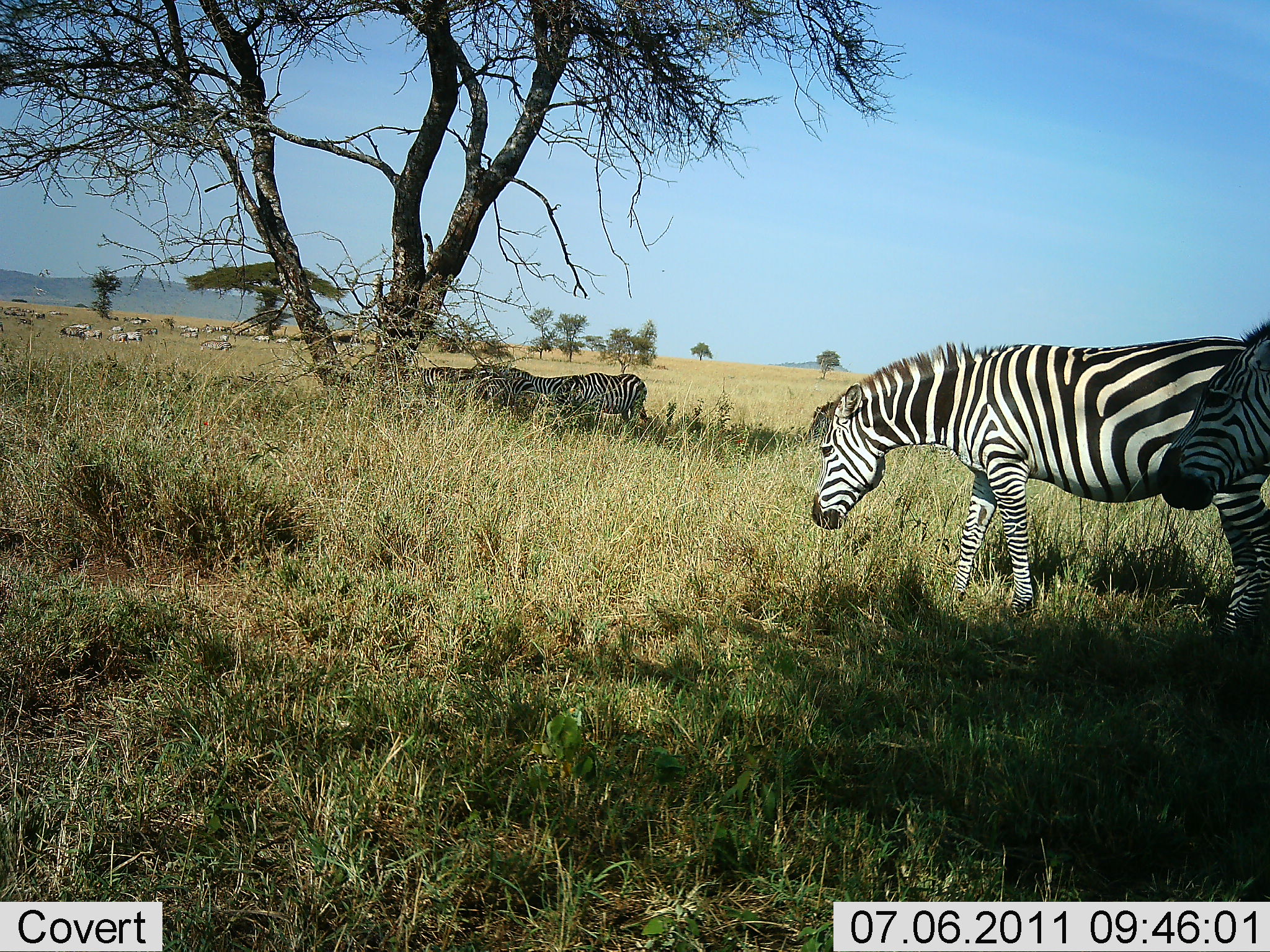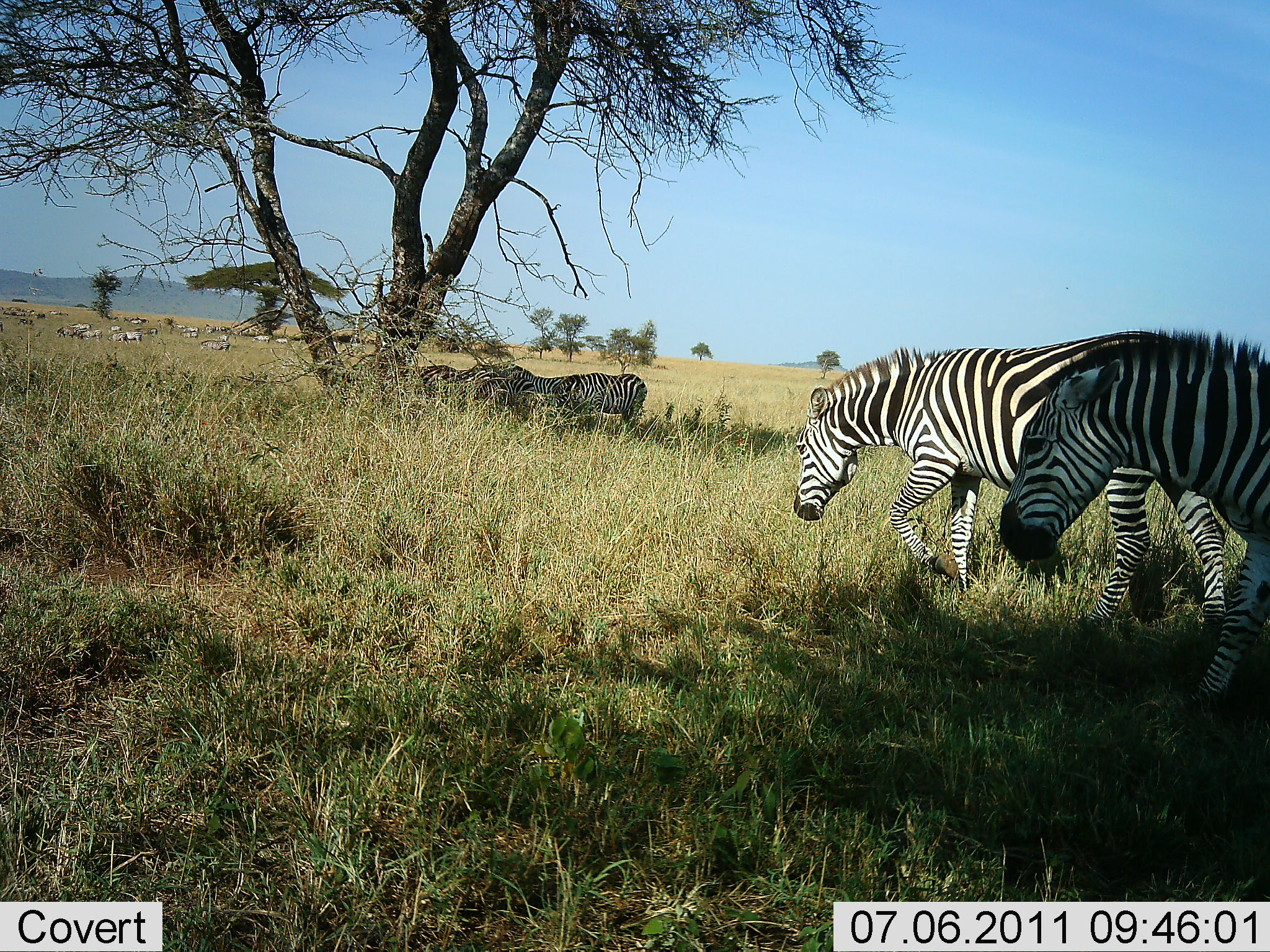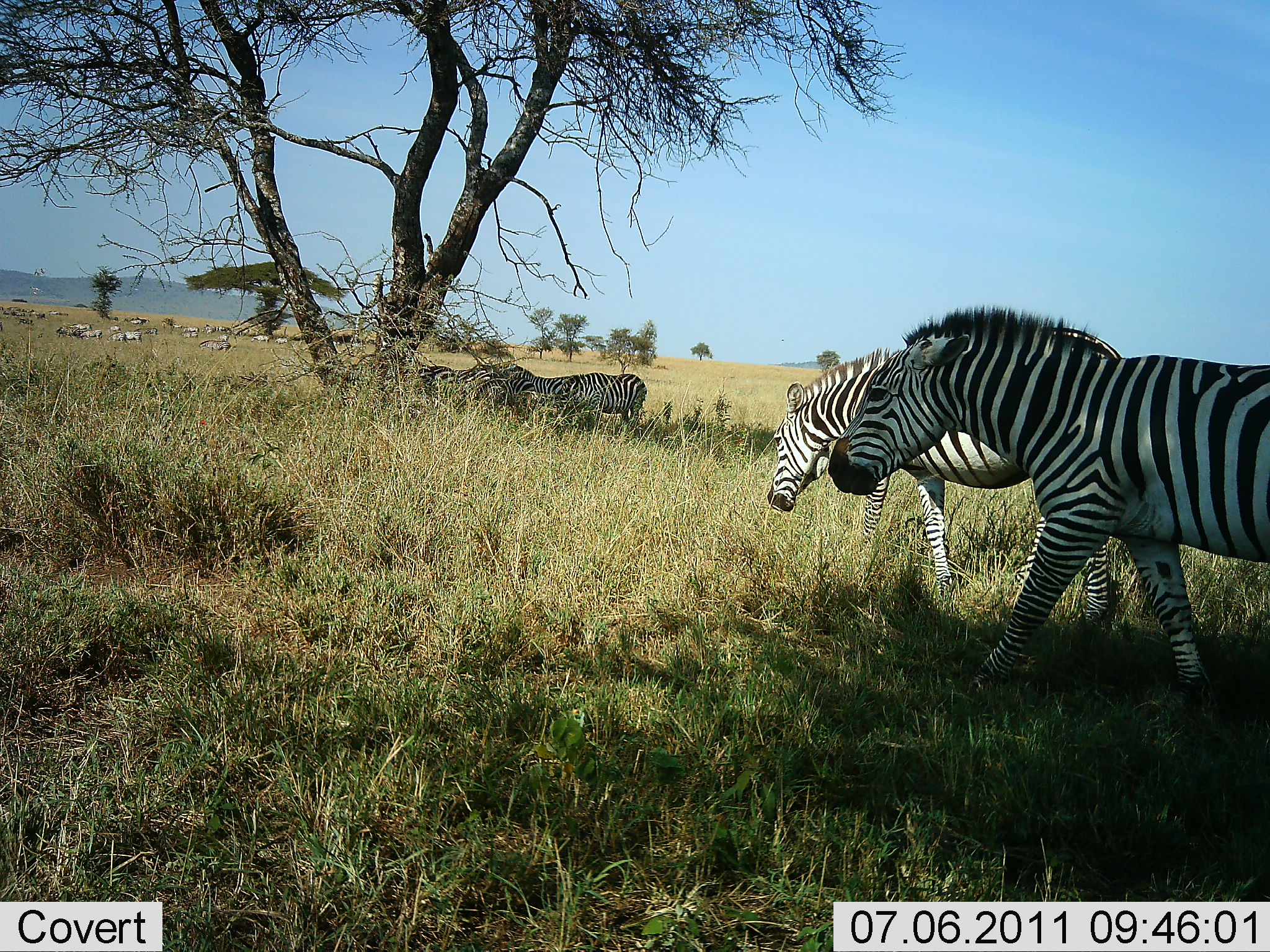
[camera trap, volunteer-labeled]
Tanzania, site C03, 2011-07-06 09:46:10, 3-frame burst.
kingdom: Animalia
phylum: Chordata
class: Mammalia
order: Perissodactyla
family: Equidae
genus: Equus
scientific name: Equus quagga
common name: plains zebra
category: zebra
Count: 11-50.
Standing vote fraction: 55%.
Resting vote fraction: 18%.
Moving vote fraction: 73%.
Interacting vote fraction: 0%.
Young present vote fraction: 0%.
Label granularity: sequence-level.